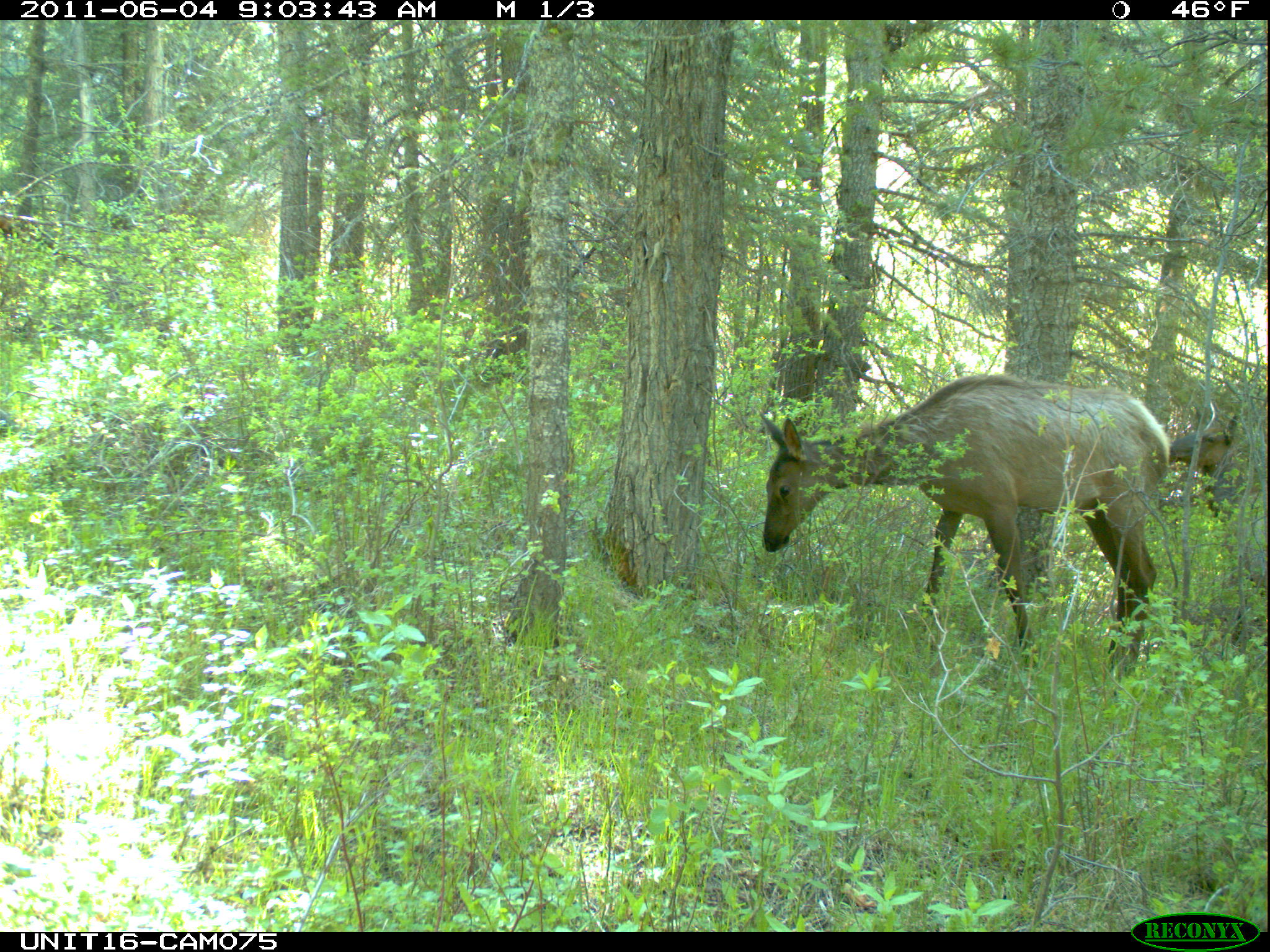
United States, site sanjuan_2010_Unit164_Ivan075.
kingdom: Animalia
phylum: Chordata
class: Mammalia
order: Artiodactyla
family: Cervidae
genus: Cervus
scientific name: Cervus elaphus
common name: red deer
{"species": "Cervus elaphus (red deer)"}